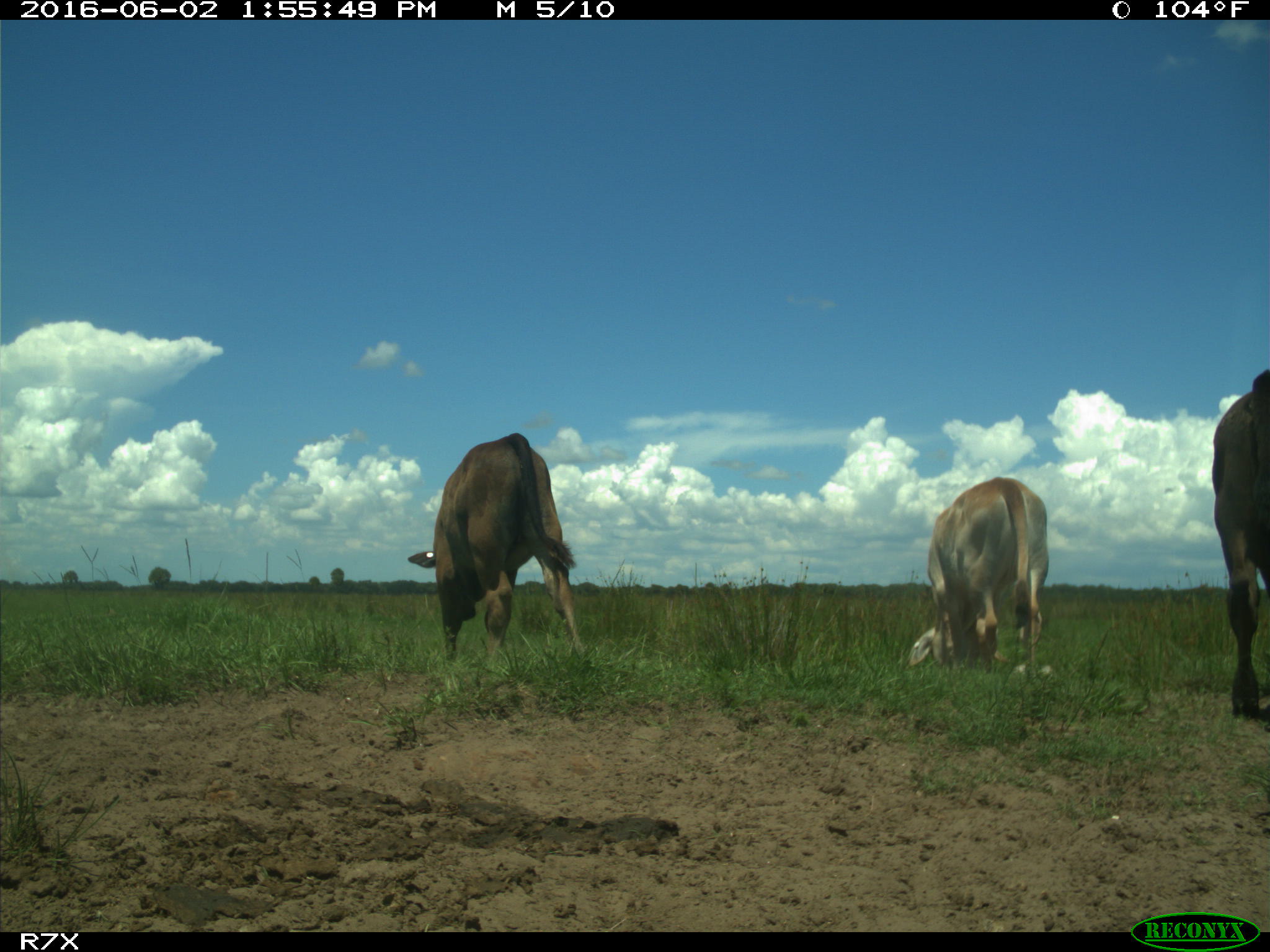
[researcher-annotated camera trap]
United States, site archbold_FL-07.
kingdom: Animalia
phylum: Chordata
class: Mammalia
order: Artiodactyla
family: Bovidae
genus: Bos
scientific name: Bos taurus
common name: domestic cow